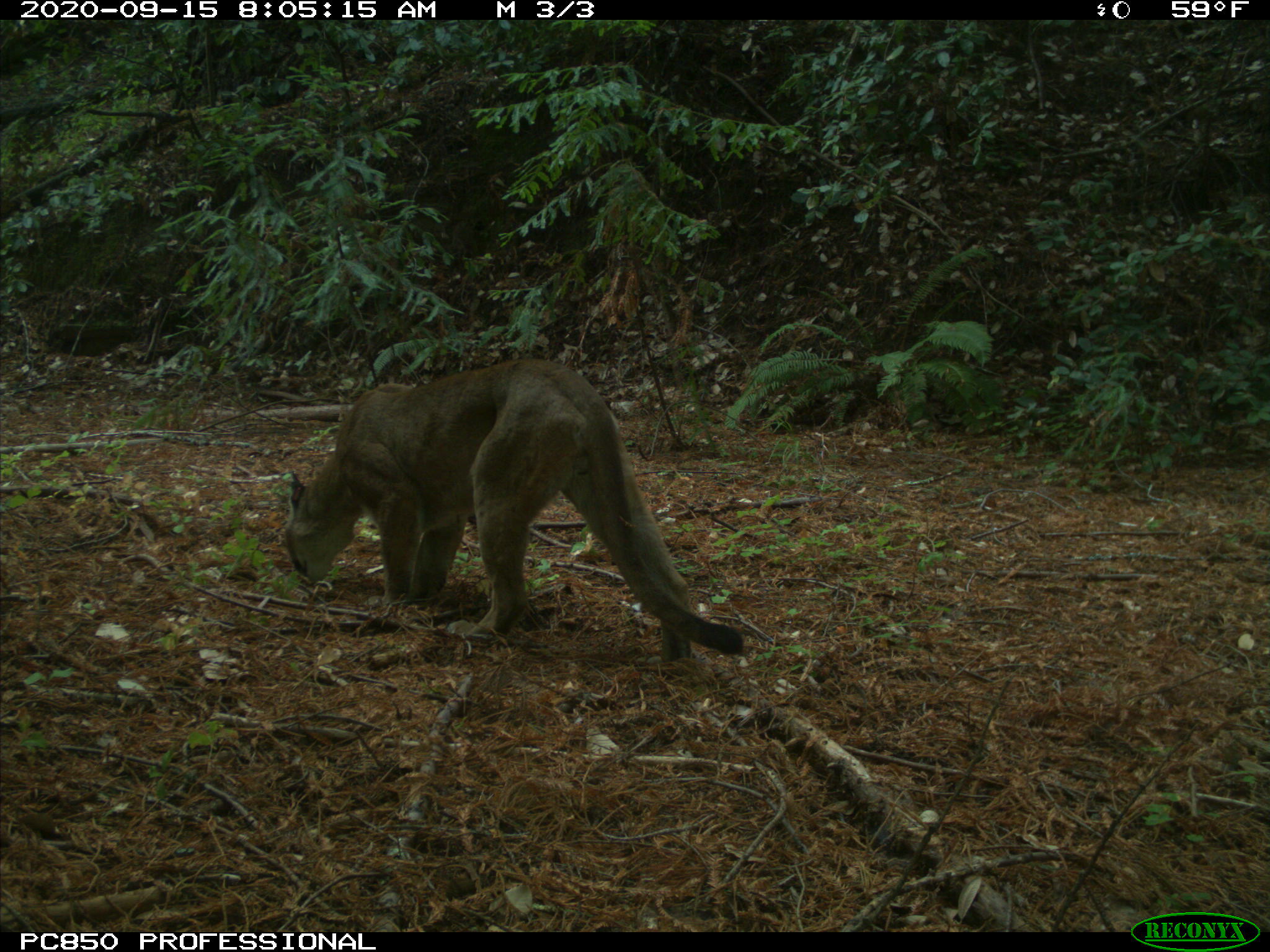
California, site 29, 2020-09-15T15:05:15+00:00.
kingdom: Animalia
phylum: Chordata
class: Mammalia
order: Carnivora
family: Felidae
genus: Puma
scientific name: Puma concolor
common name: puma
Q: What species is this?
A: Puma (Puma concolor).